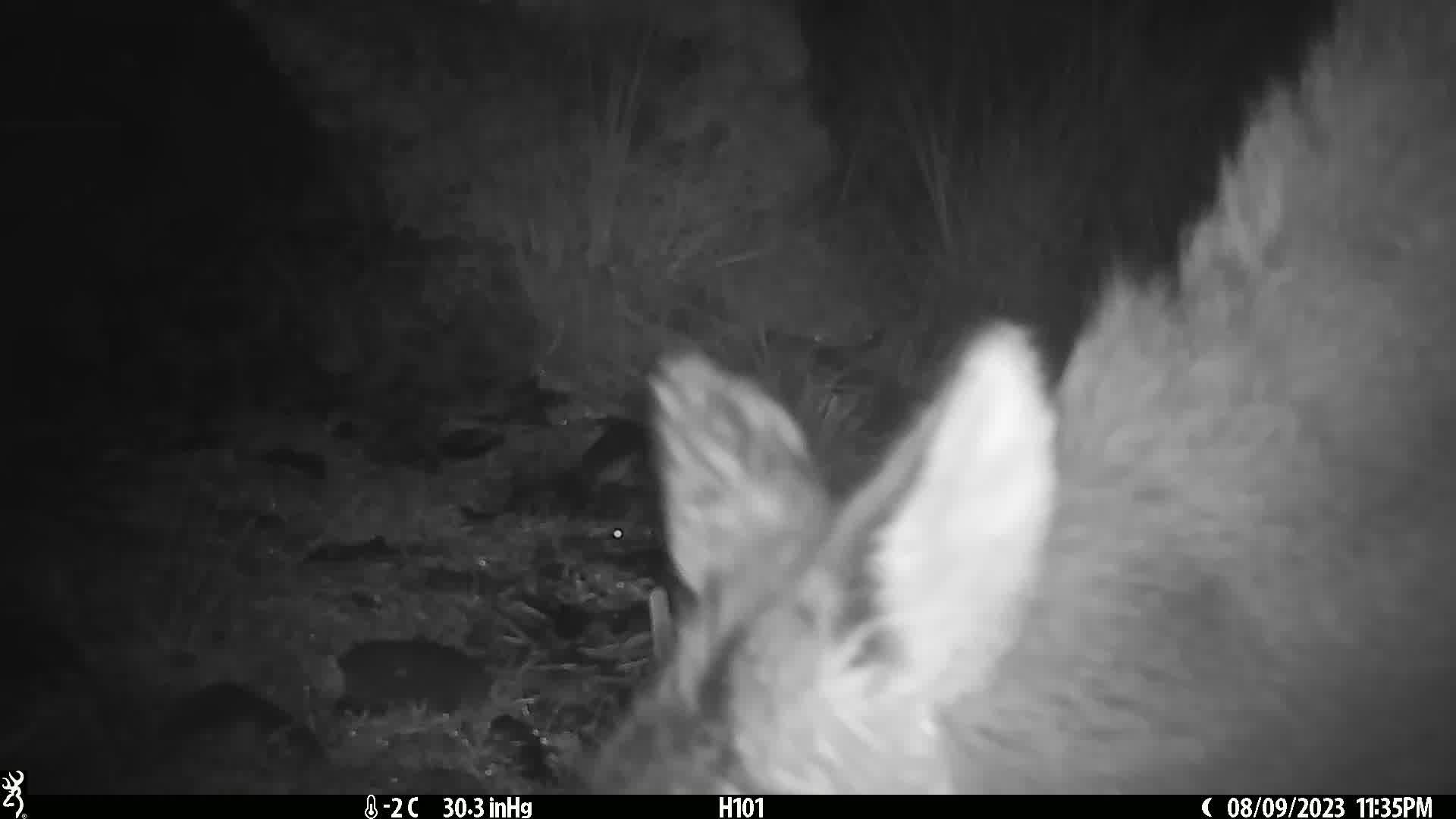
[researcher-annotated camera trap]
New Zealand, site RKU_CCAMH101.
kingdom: Animalia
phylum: Chordata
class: Mammalia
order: Artiodactyla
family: Cervidae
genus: Odocoileus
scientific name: Odocoileus virginianus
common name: white-tailed deer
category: white tailed deer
White tailed deer (white-tailed deer) (Odocoileus virginianus).